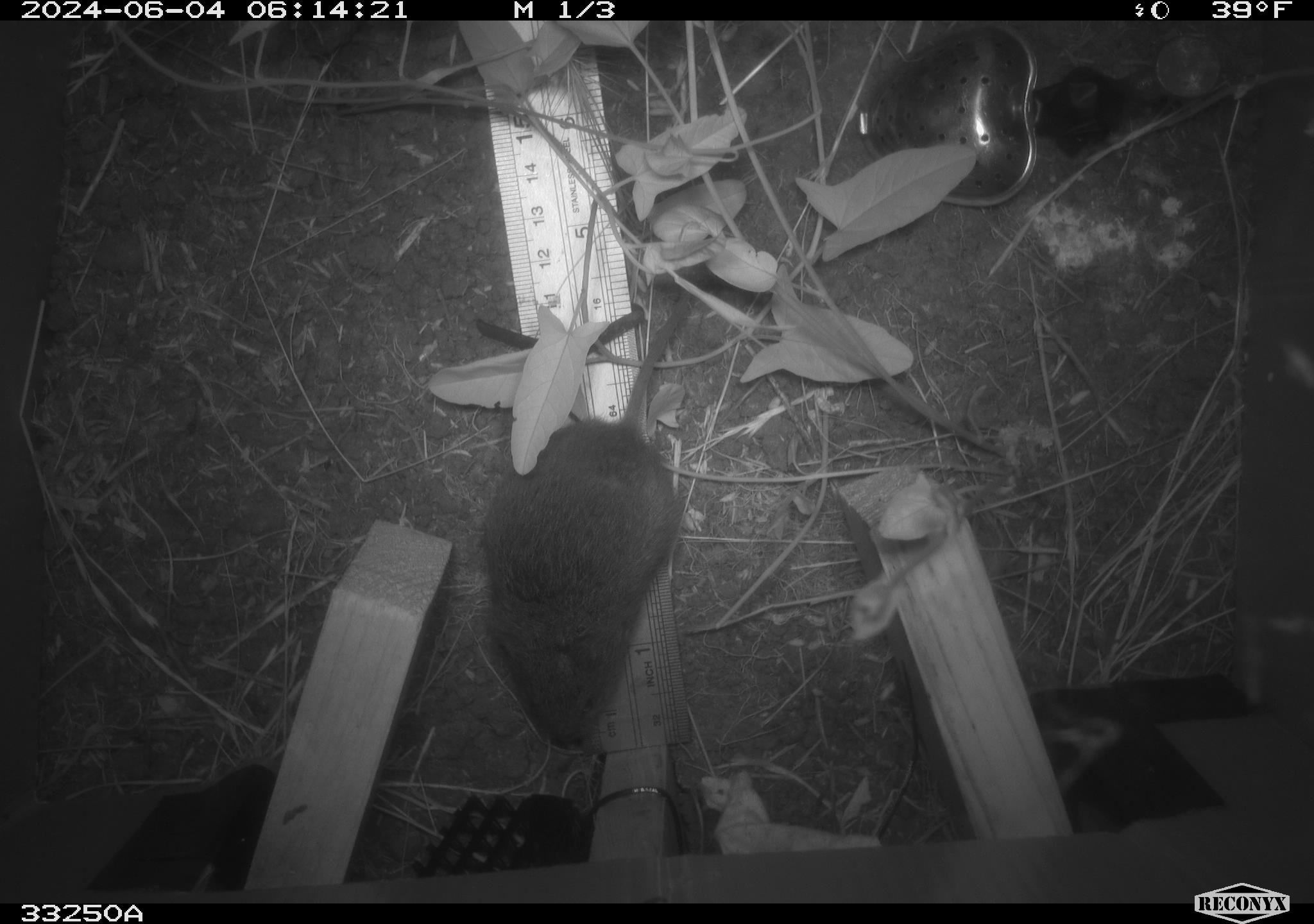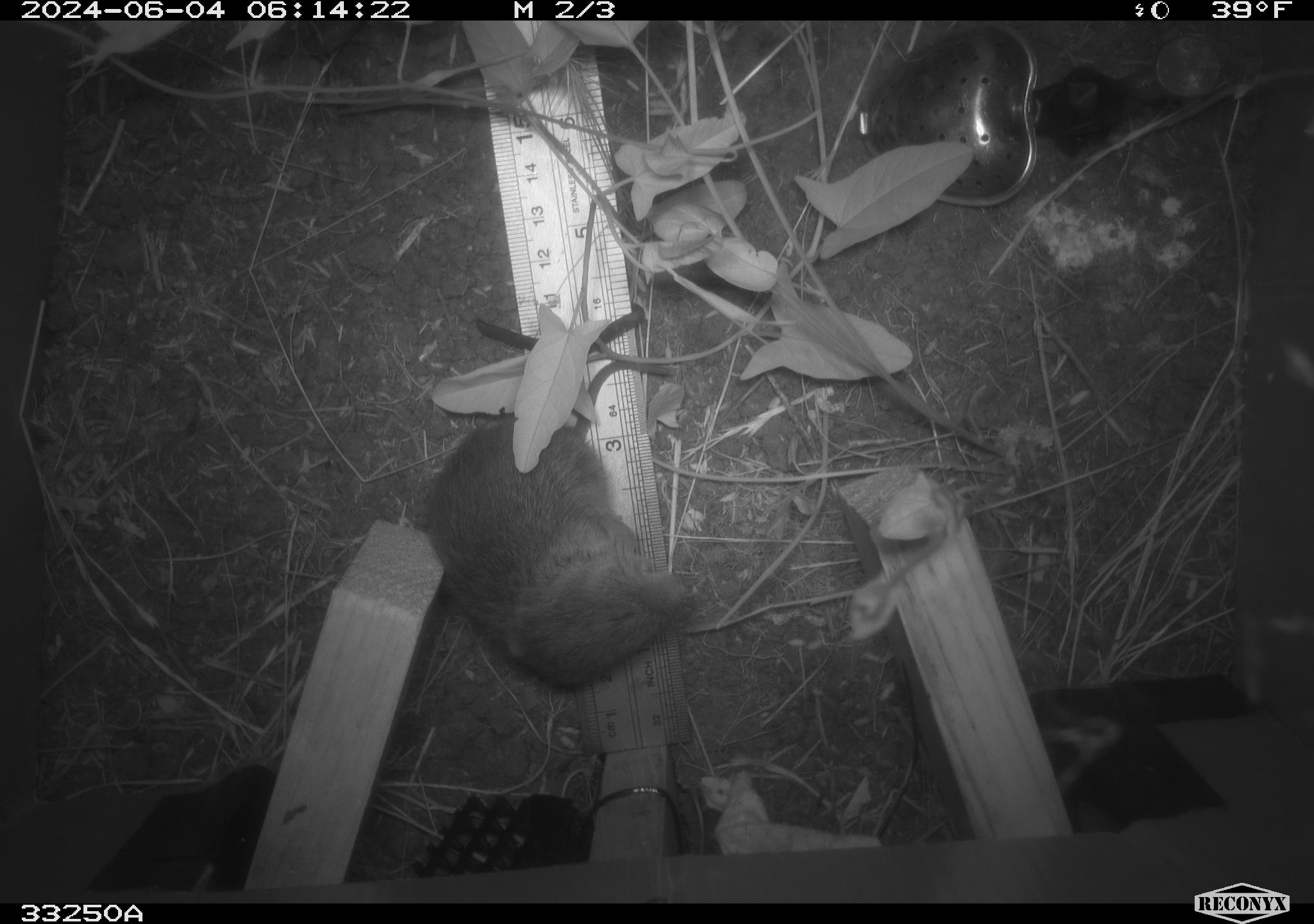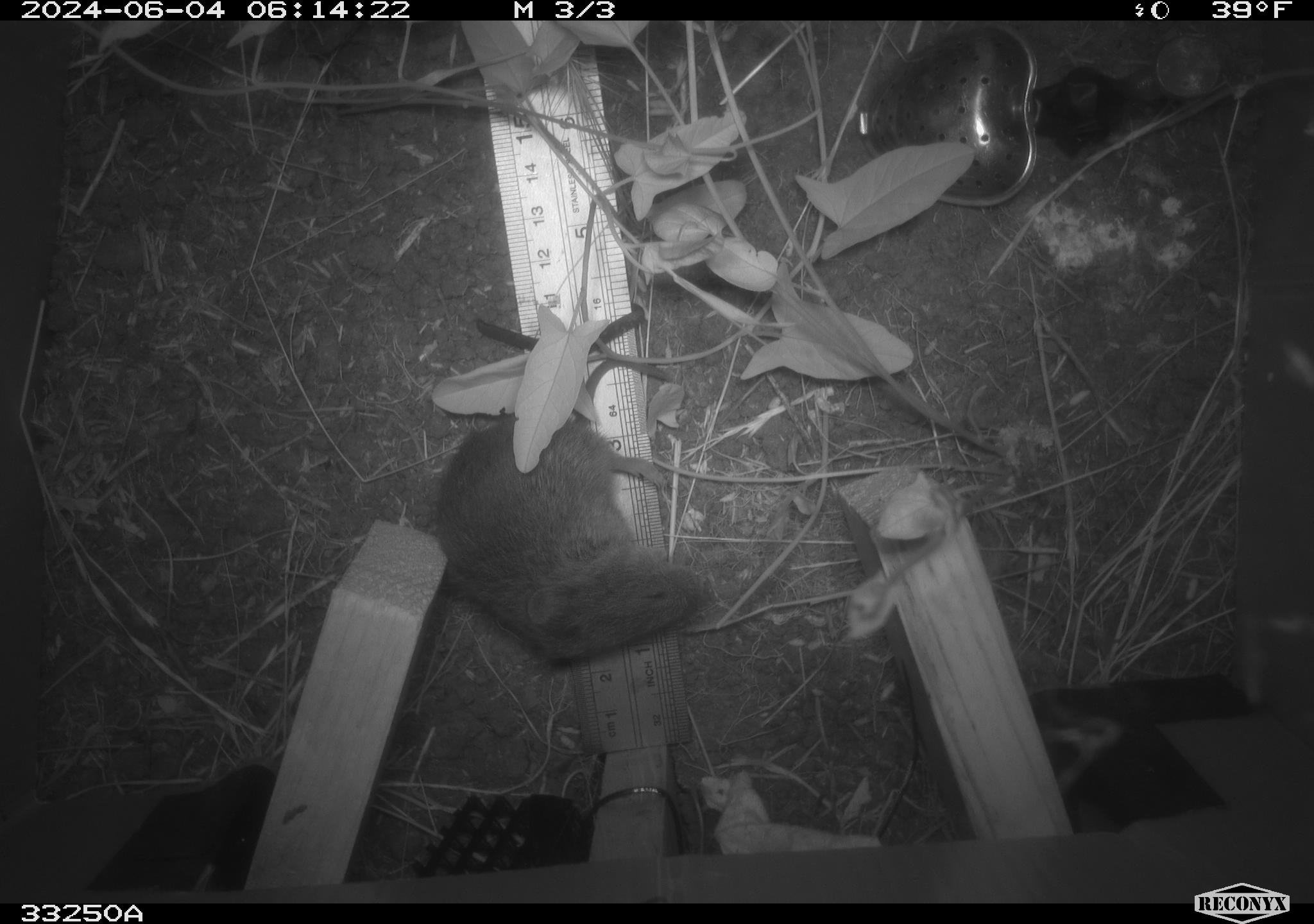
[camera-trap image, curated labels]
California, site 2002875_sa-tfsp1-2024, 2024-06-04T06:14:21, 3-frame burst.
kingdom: Animalia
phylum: Chordata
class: Mammalia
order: Rodentia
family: Cricetidae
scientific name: Arvicolinae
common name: voles, lemmings, and muskrats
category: arvicolinae subfamily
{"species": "arvicolinae subfamily (voles, lemmings, and muskrats) (Arvicolinae)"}